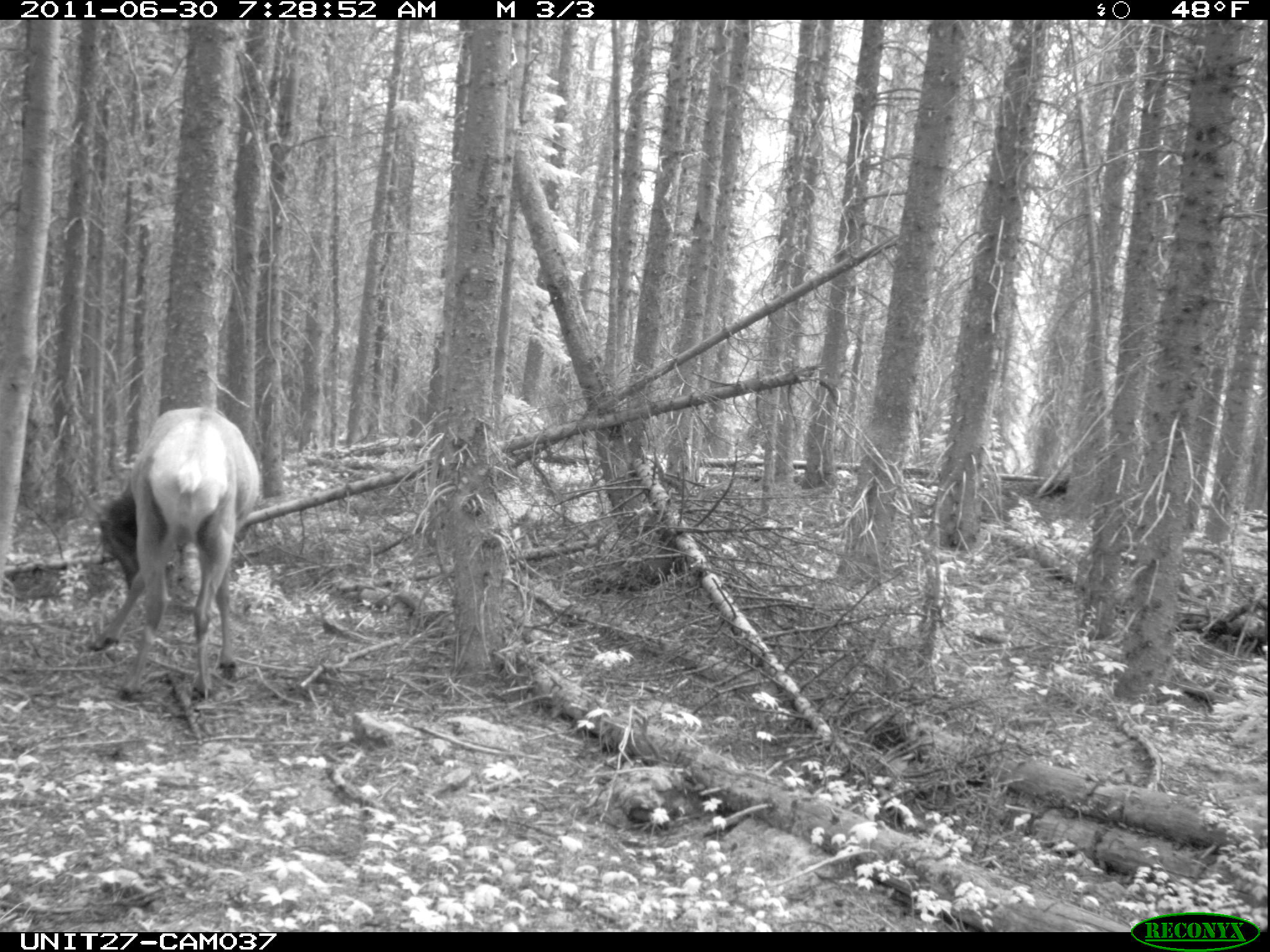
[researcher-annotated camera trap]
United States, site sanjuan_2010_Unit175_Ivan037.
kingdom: Animalia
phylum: Chordata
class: Mammalia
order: Artiodactyla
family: Cervidae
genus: Cervus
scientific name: Cervus elaphus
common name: red deer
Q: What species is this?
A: Cervus elaphus (red deer).